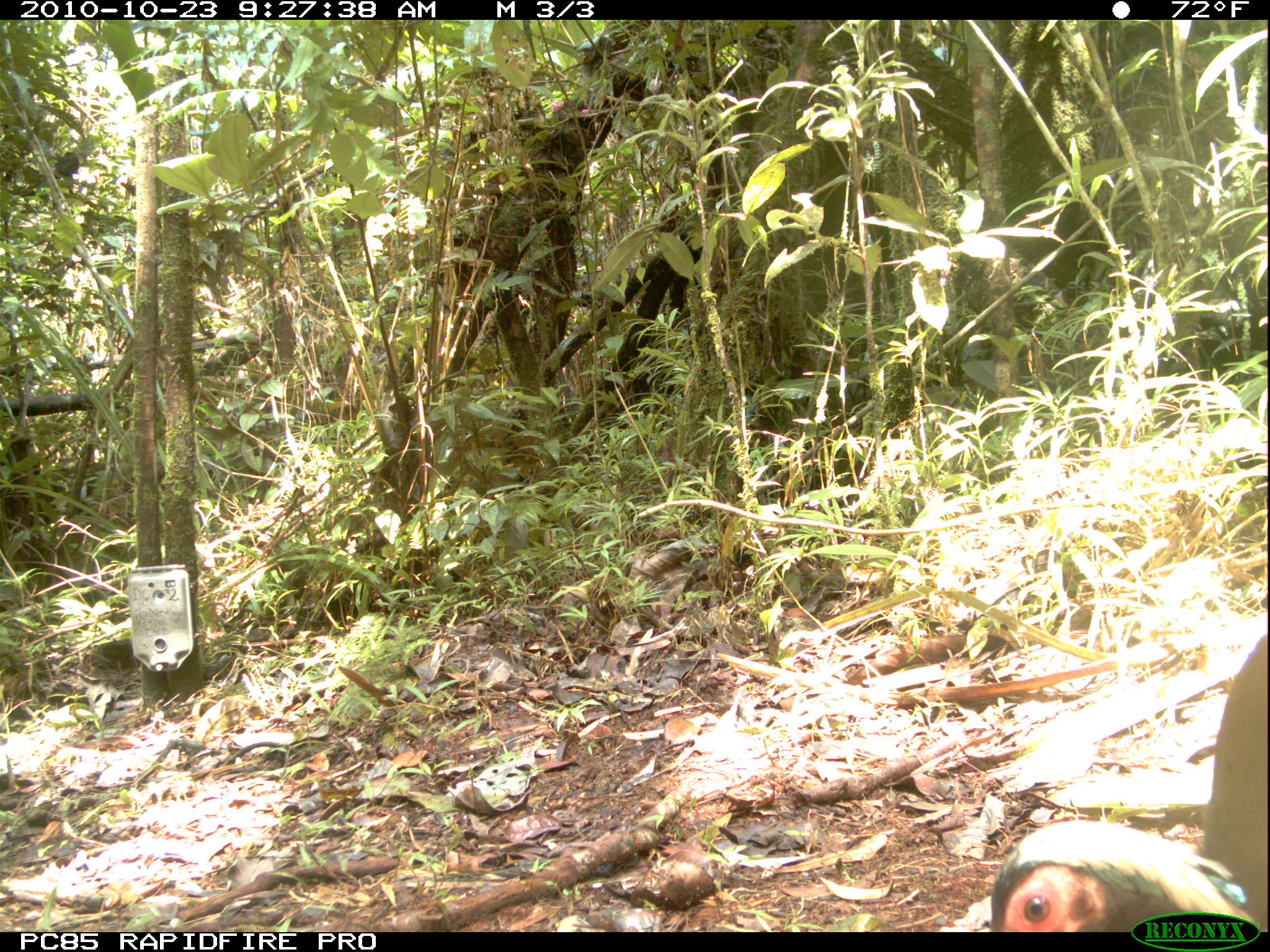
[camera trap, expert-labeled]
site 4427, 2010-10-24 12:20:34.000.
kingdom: Animalia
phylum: Chordata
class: Aves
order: Cuculiformes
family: Cuculidae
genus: Coua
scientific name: Coua serriana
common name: red-breasted coua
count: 1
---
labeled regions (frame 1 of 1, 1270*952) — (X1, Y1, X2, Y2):
coua serriana: (986, 630, 1270, 930)